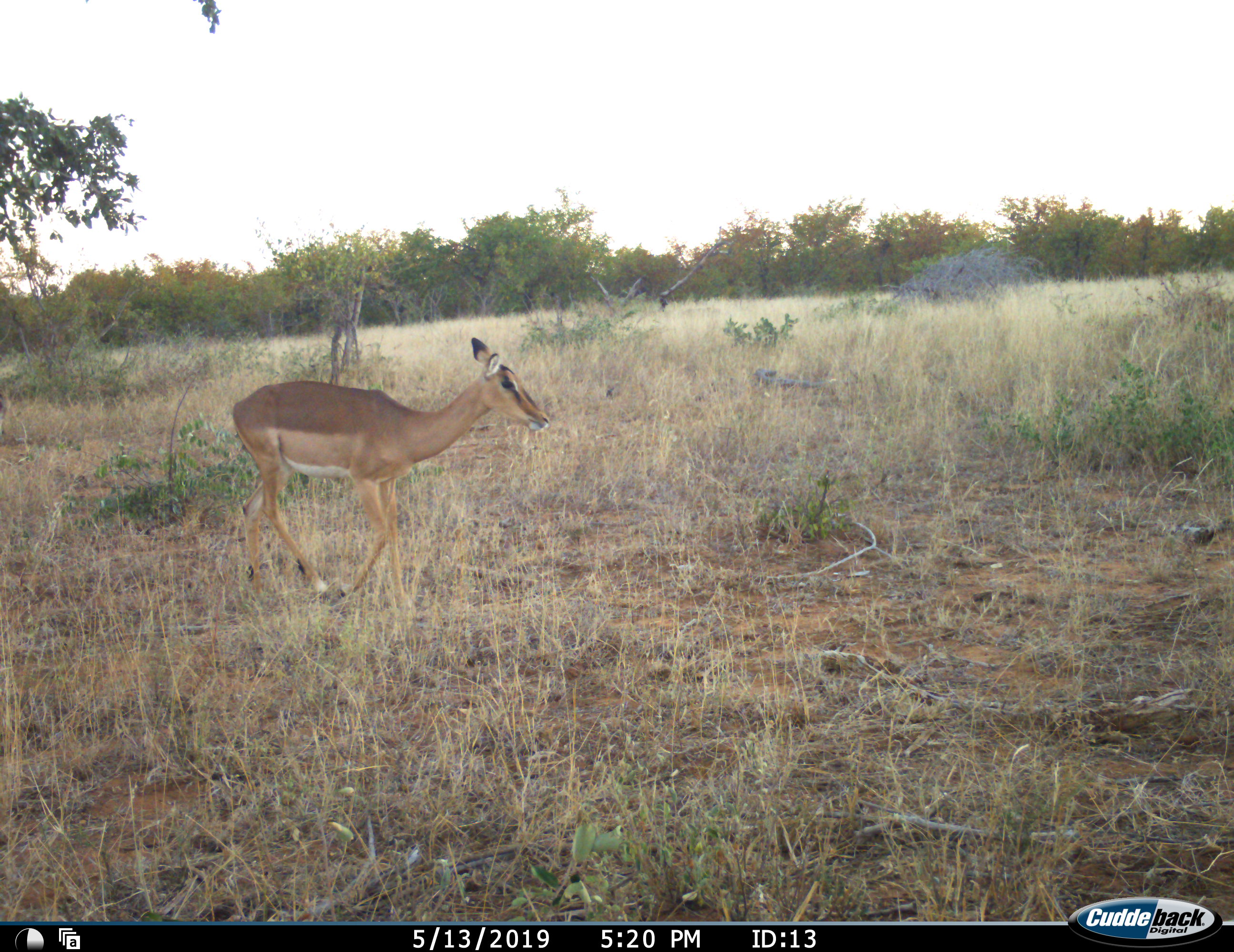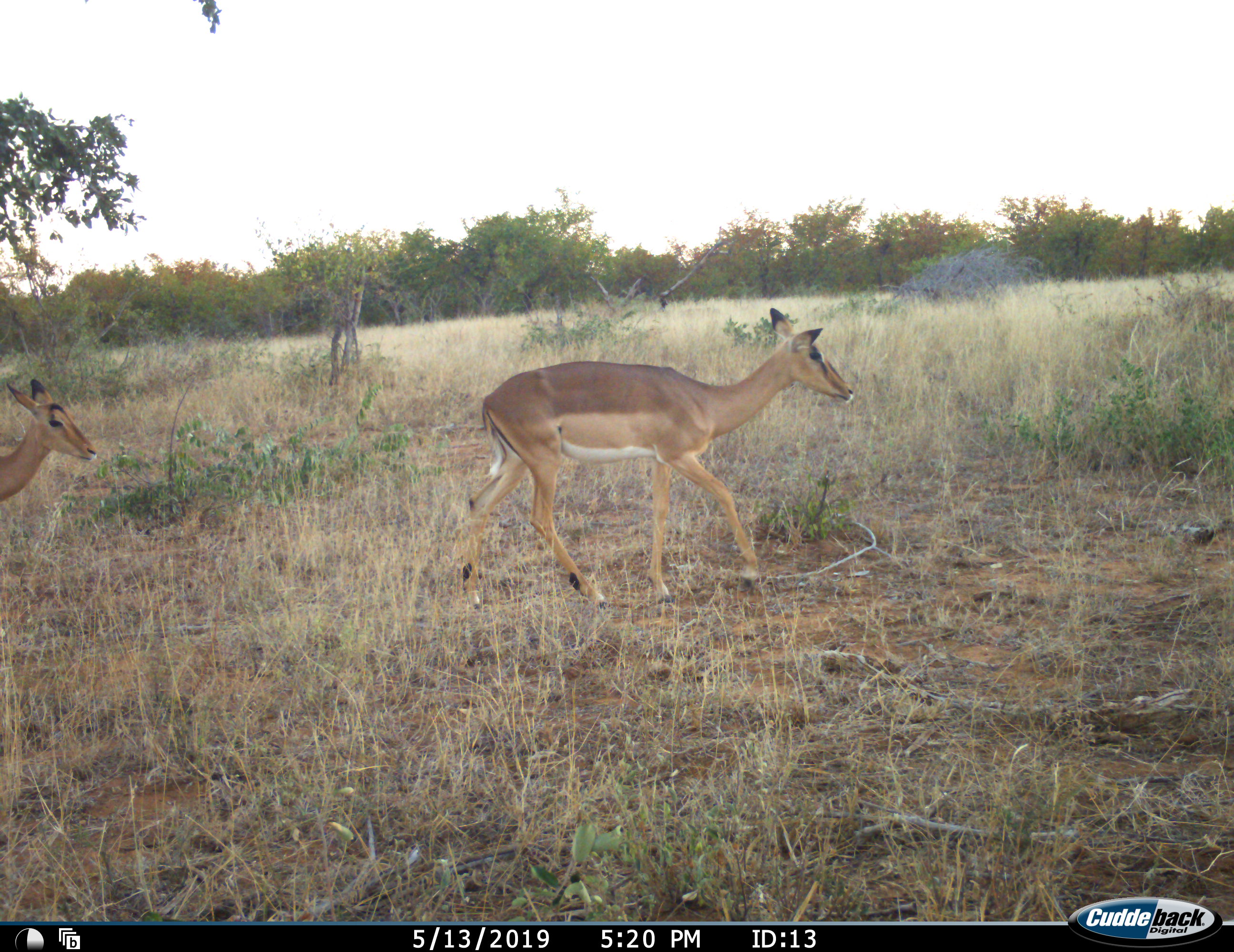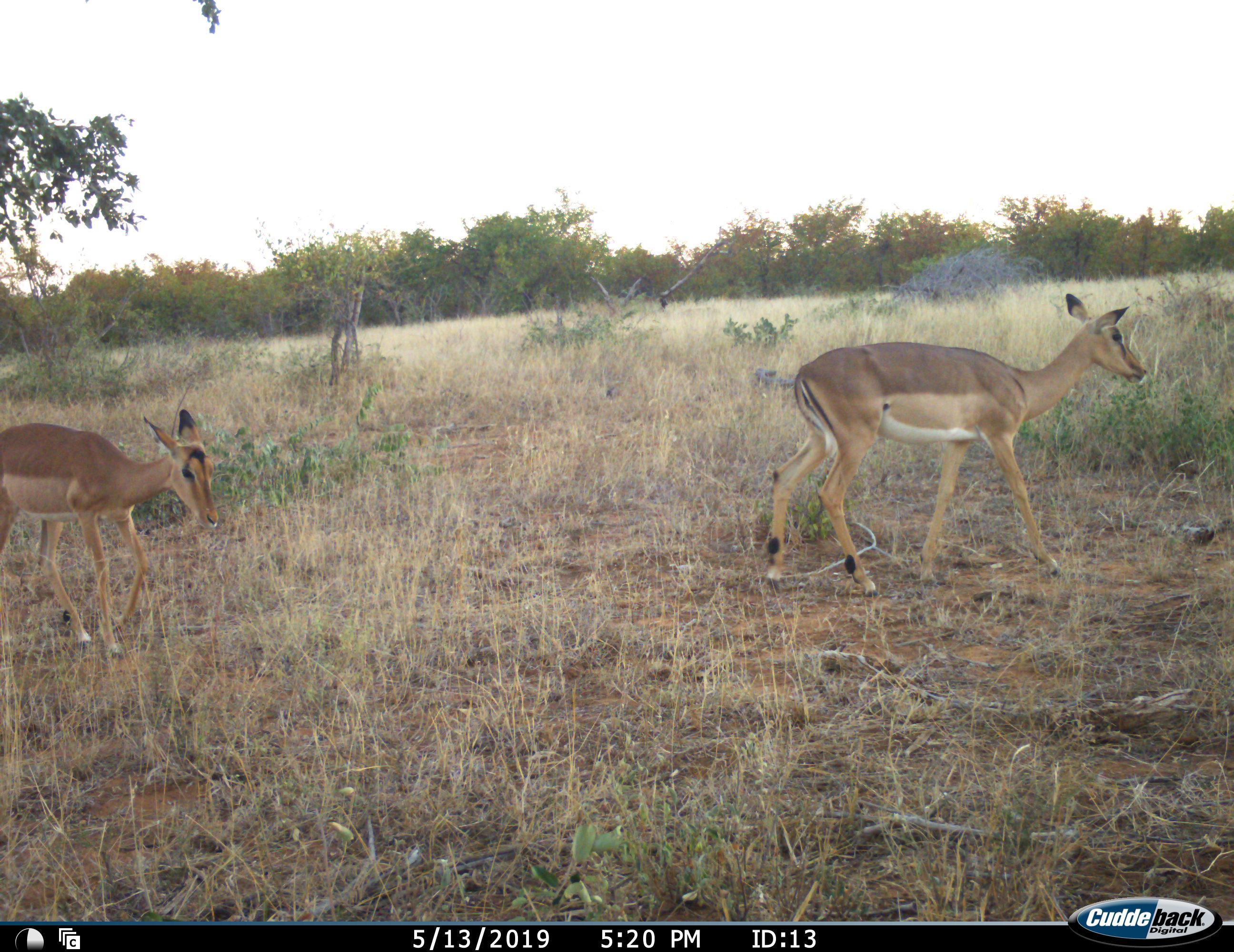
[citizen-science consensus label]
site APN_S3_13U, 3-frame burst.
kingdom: Animalia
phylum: Chordata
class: Mammalia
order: Artiodactyla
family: Bovidae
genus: Aepyceros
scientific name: Aepyceros melampus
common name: impala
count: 2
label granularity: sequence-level